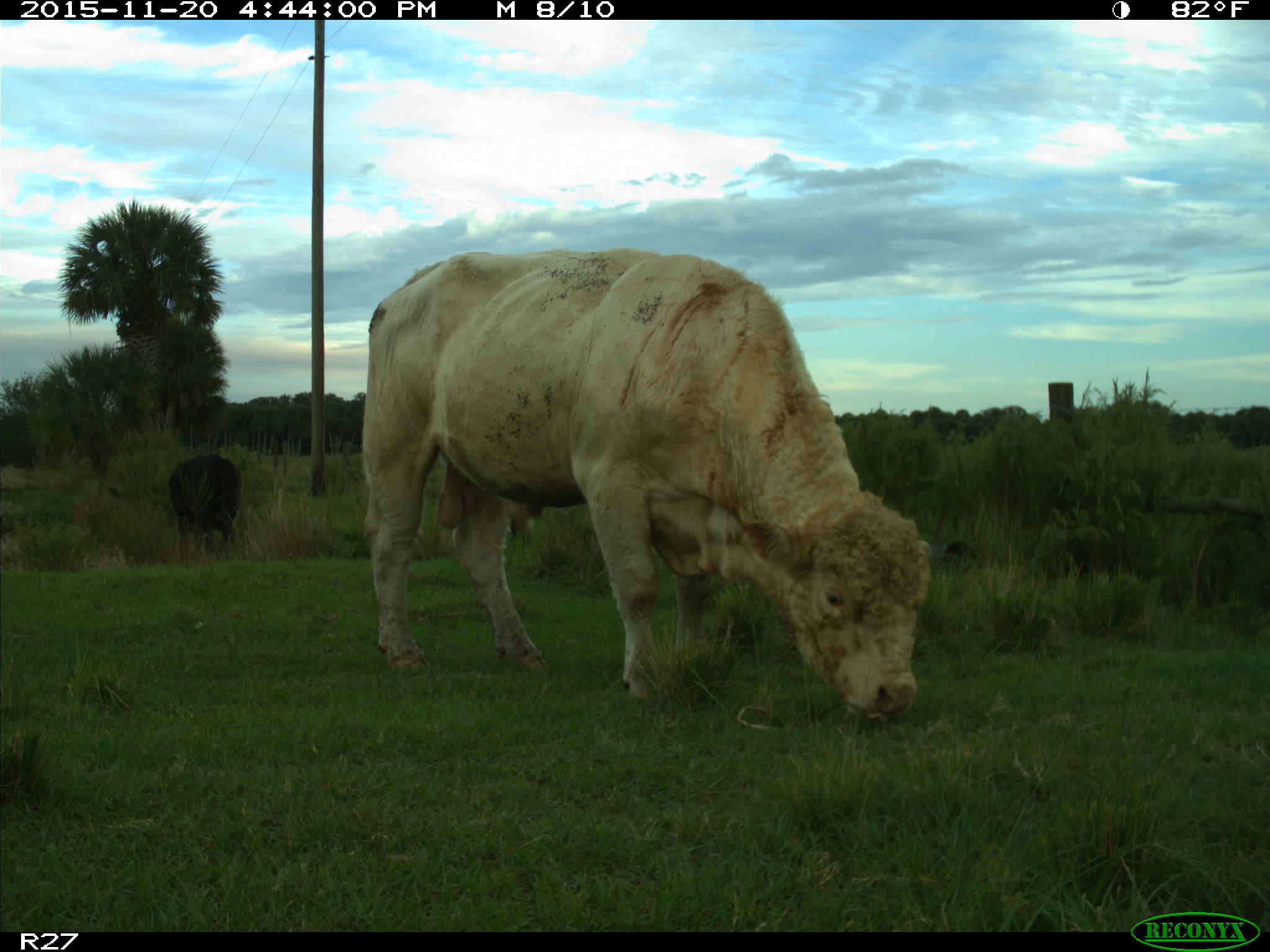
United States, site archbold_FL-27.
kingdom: Animalia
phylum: Chordata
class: Mammalia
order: Artiodactyla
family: Bovidae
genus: Bos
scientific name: Bos taurus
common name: domestic cow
Bos taurus (domestic cow).